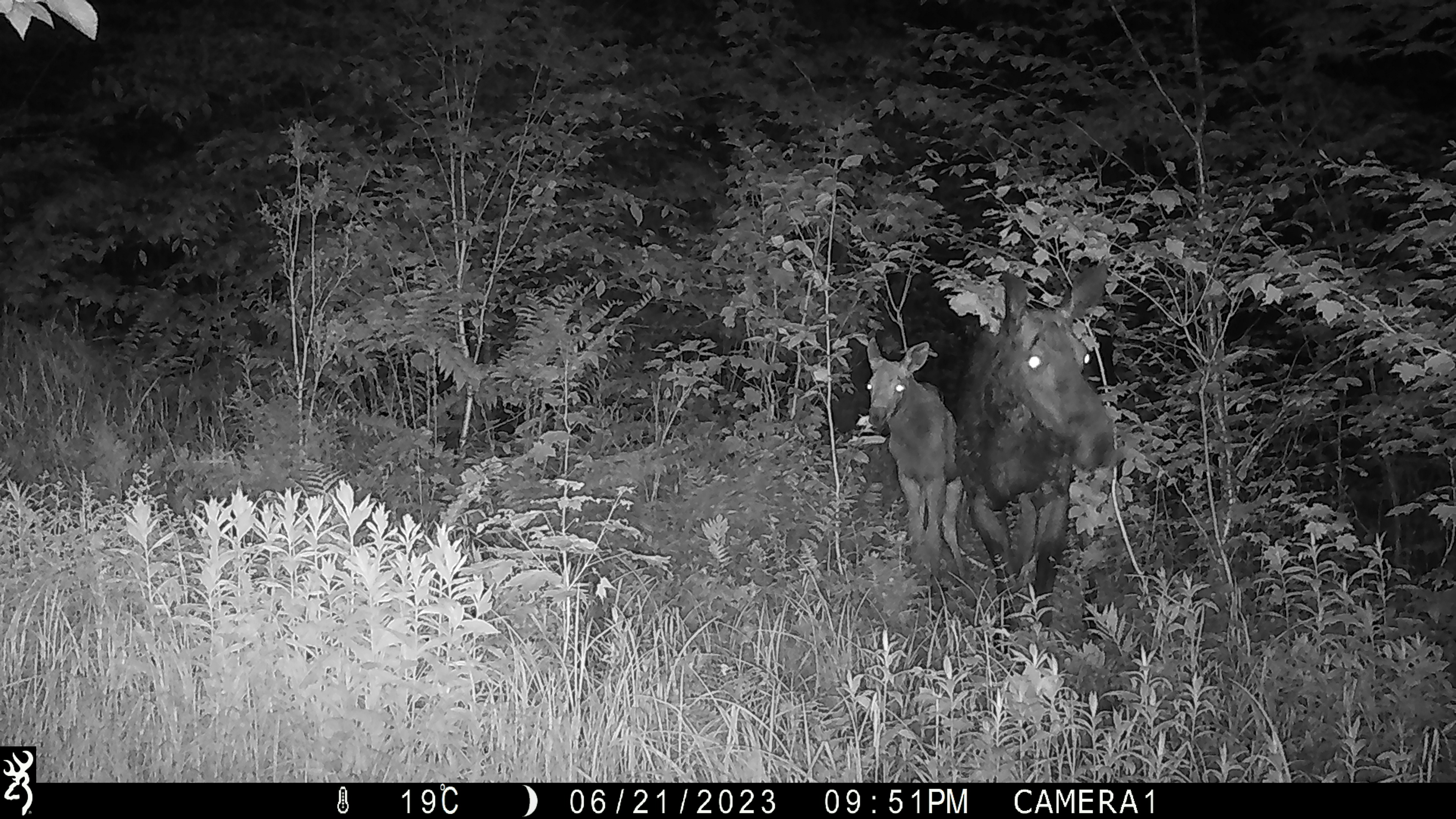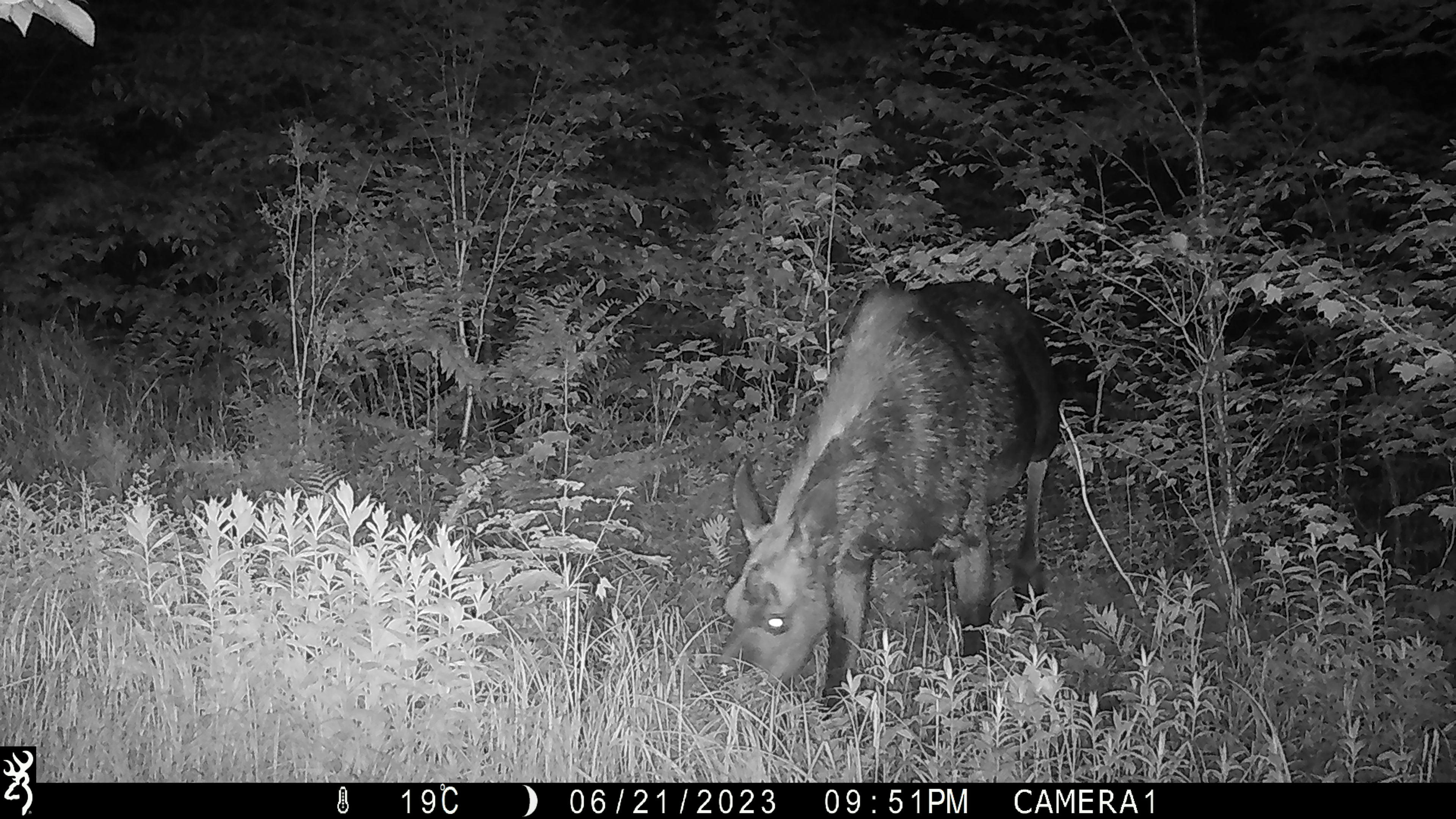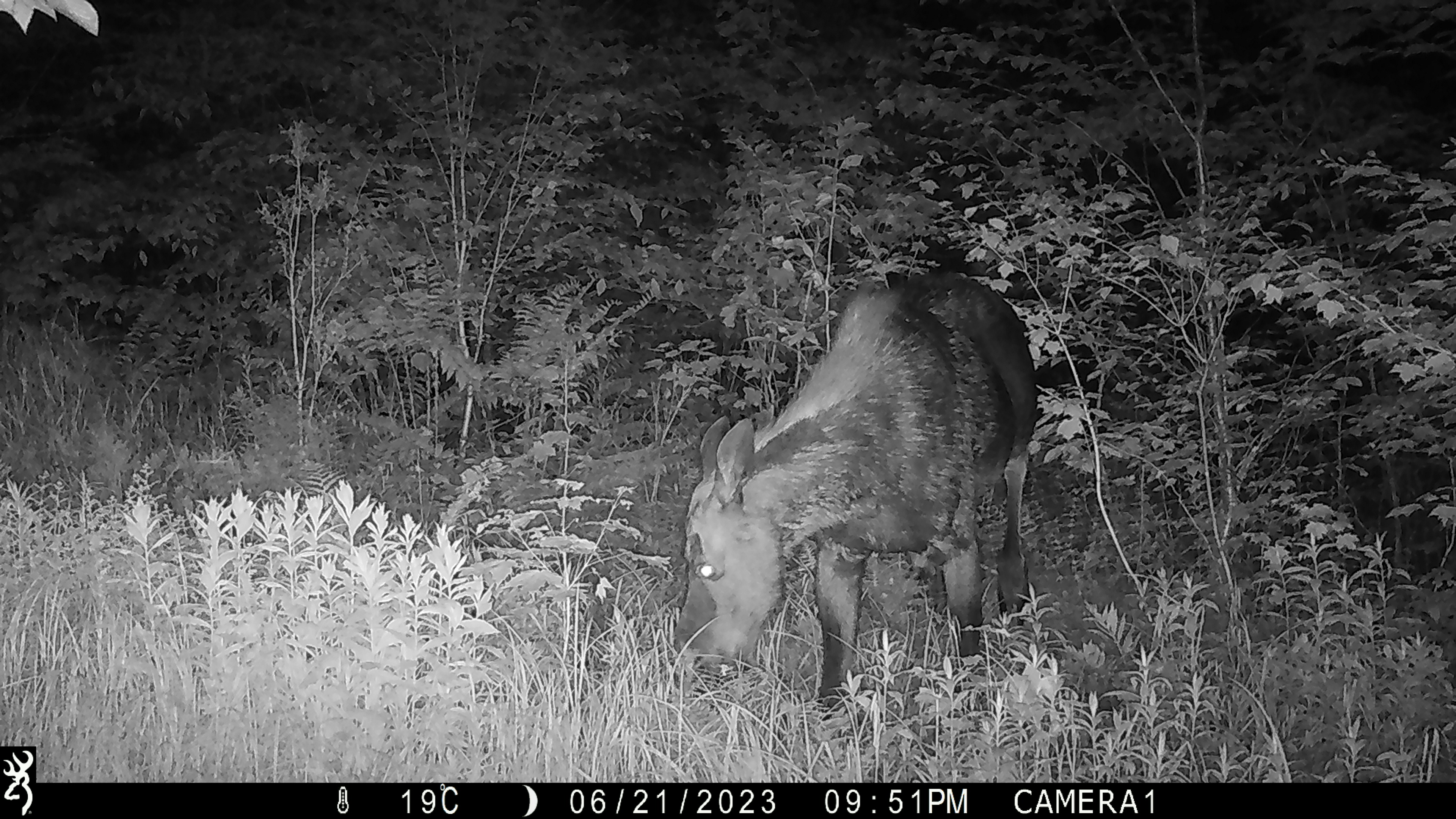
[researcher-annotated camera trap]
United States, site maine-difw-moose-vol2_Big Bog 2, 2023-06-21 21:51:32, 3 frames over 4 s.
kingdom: Animalia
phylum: Chordata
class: Mammalia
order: Artiodactyla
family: Cervidae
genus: Alces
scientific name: Alces alces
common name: moose